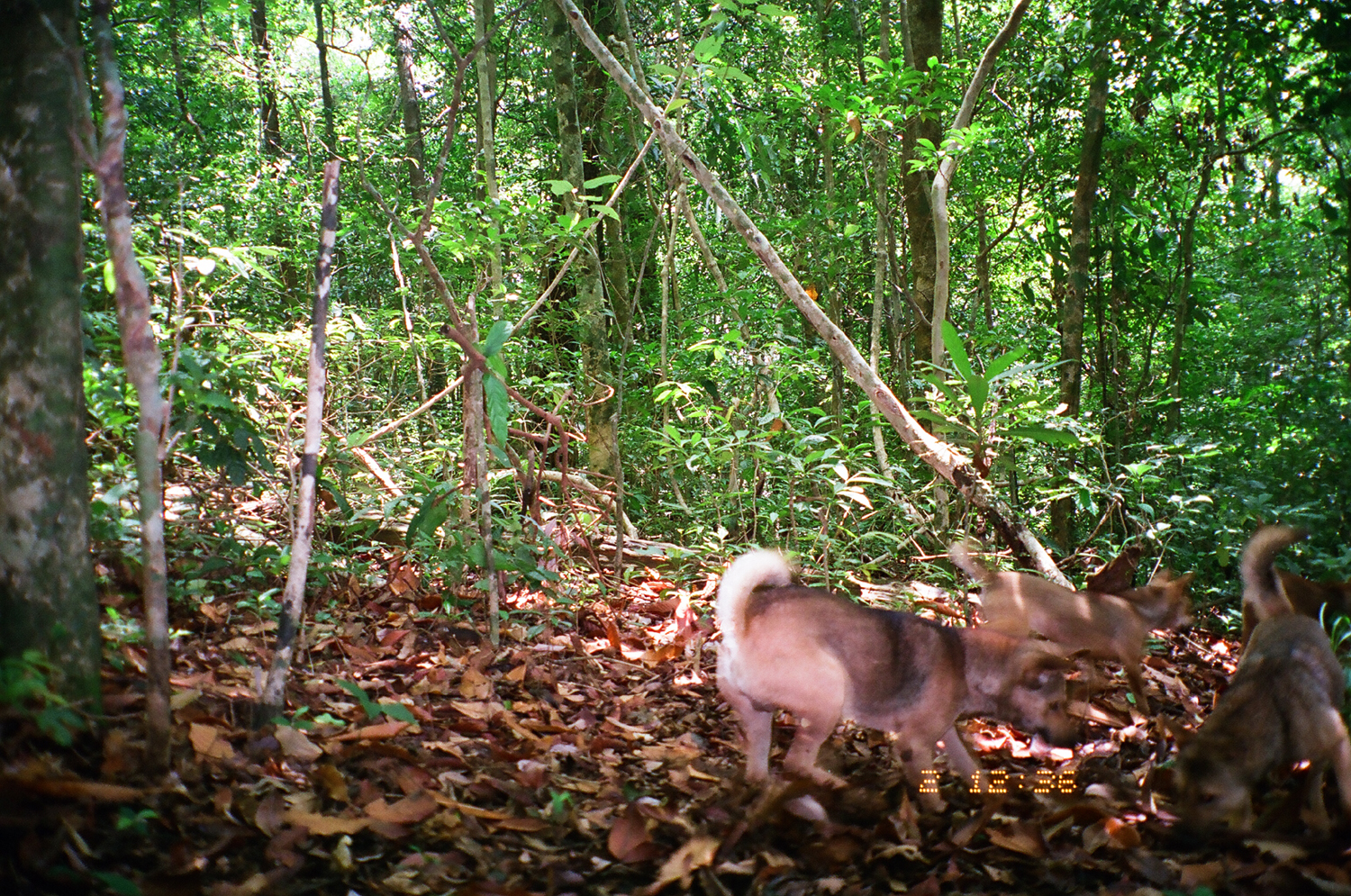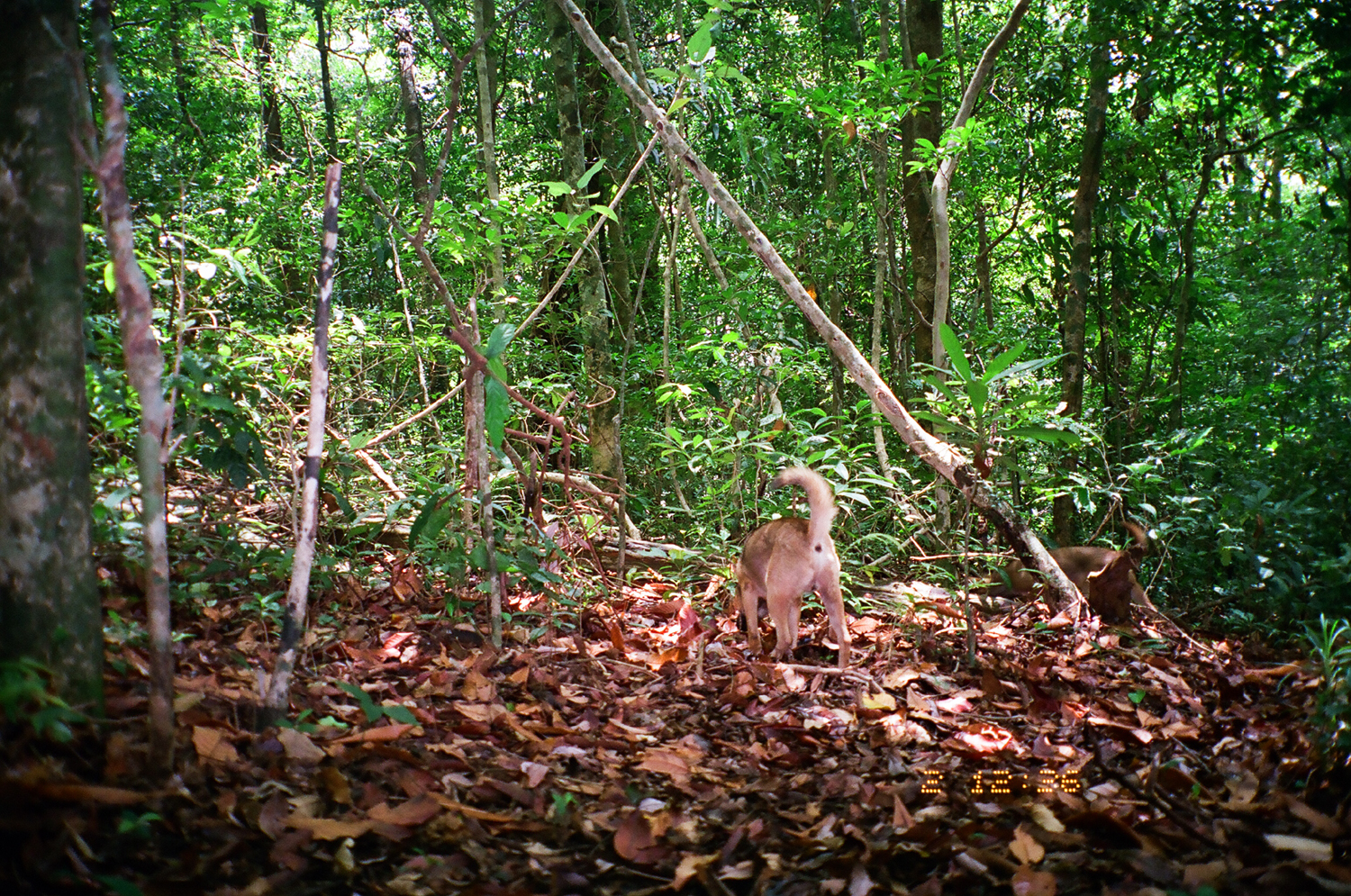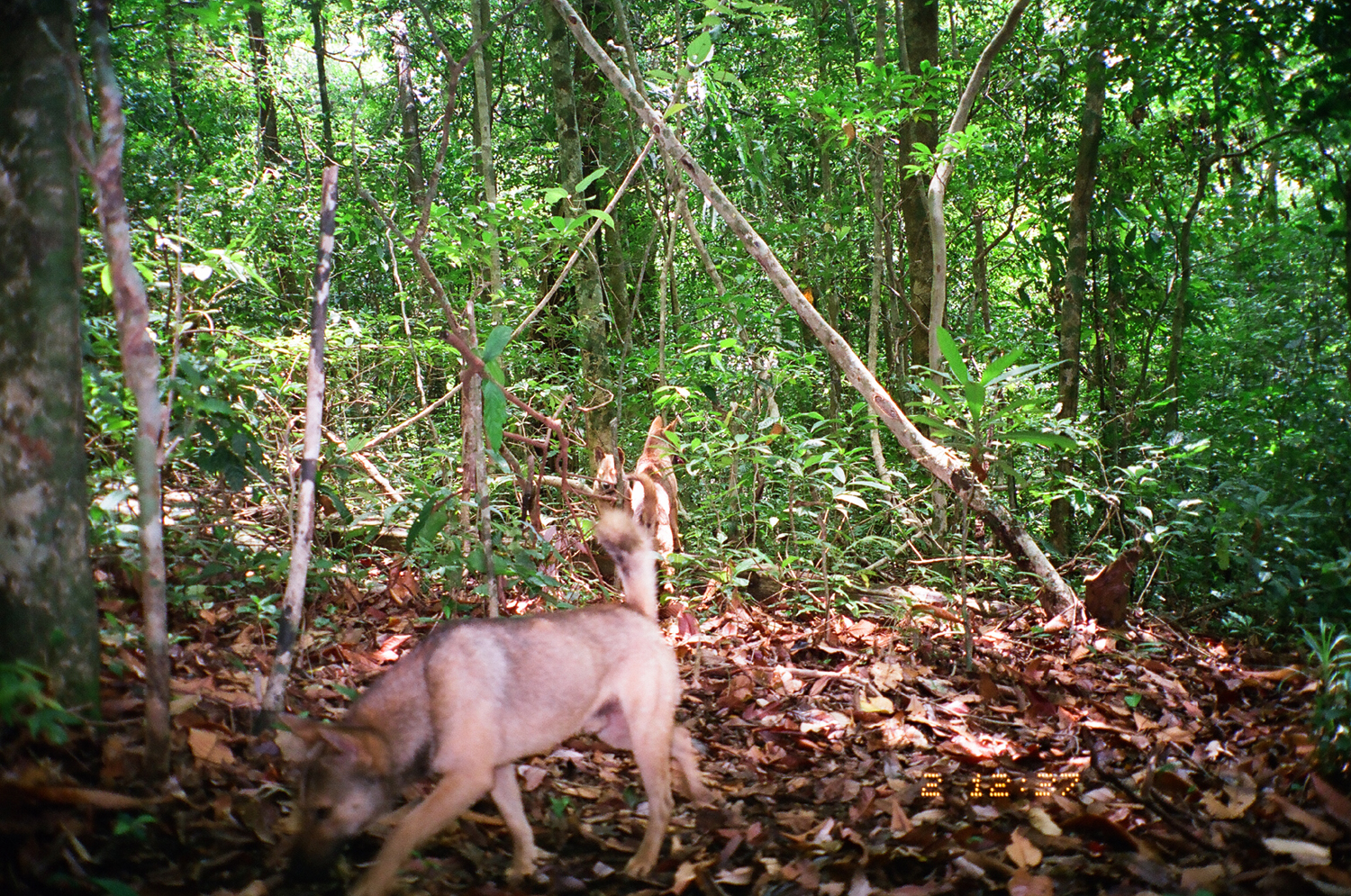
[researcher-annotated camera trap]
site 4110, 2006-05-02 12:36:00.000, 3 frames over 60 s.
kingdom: Animalia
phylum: Chordata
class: Mammalia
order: Carnivora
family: Canidae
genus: Canis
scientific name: Canis familiaris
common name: domestic dog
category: canis lupus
Canis lupus (domestic dog) (Canis familiaris), count 3.